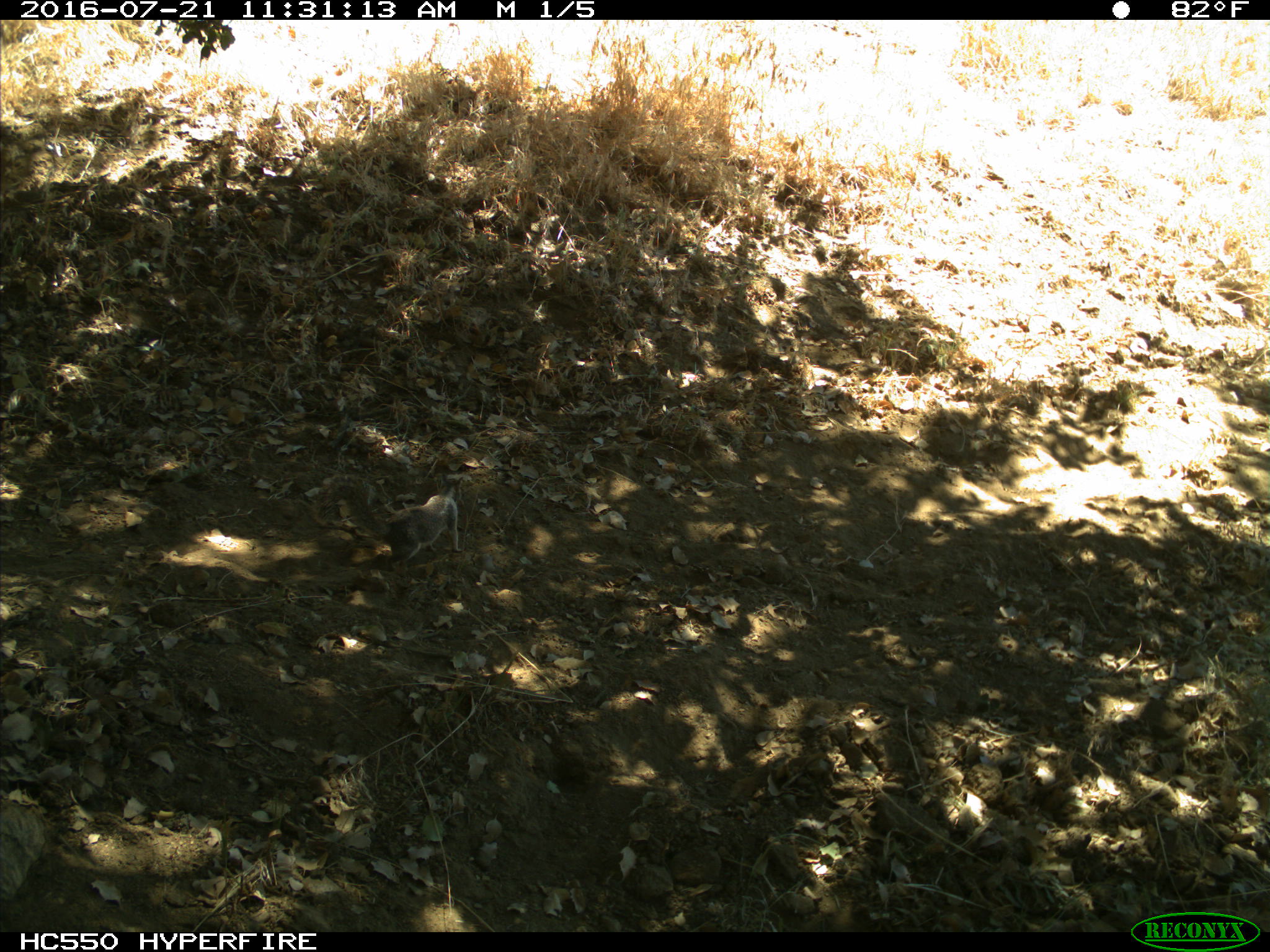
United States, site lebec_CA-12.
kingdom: Animalia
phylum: Chordata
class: Mammalia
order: Rodentia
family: Sciuridae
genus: Otospermophilus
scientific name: Otospermophilus beecheyi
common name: california ground squirrel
Otospermophilus beecheyi (california ground squirrel).